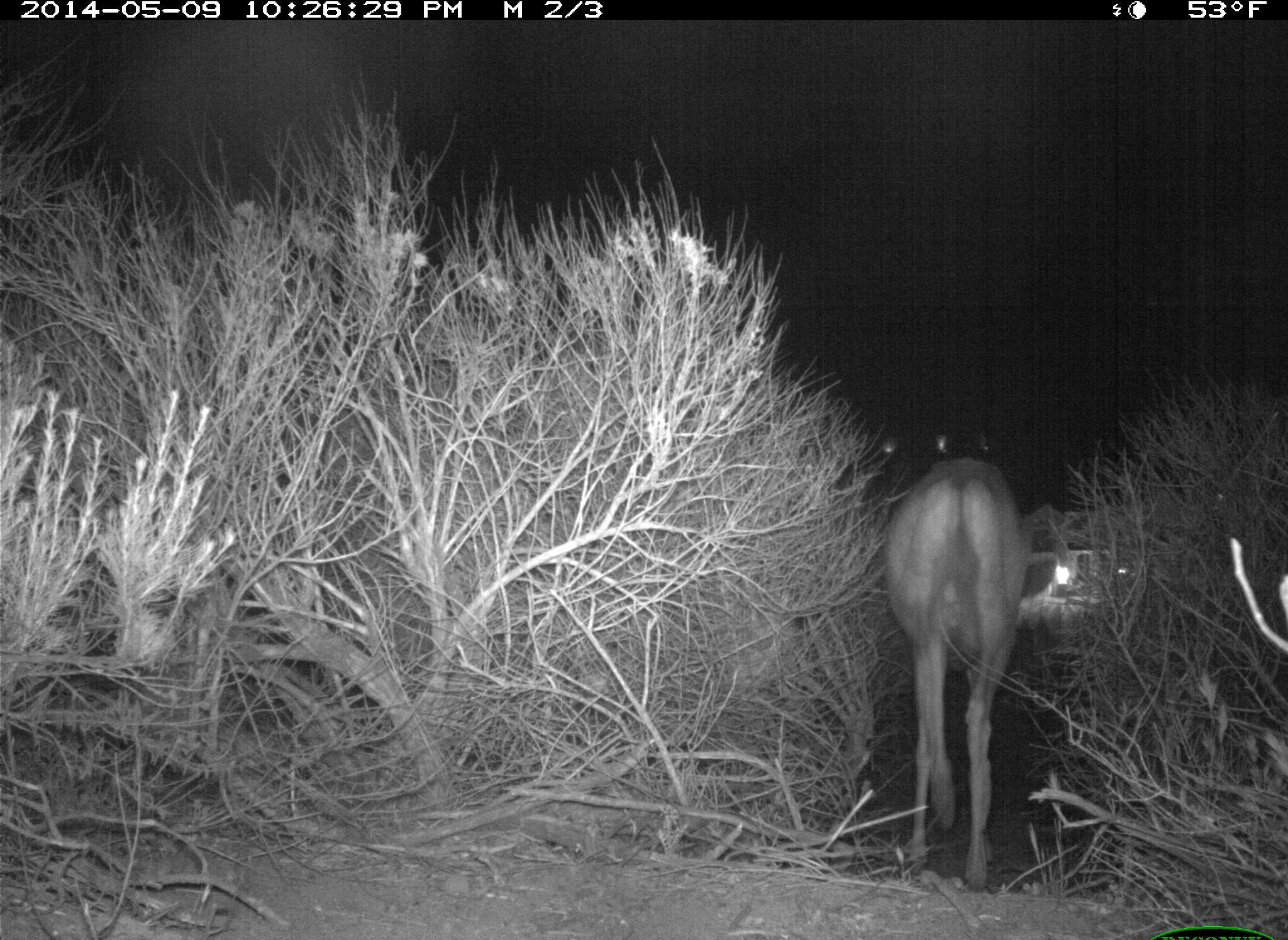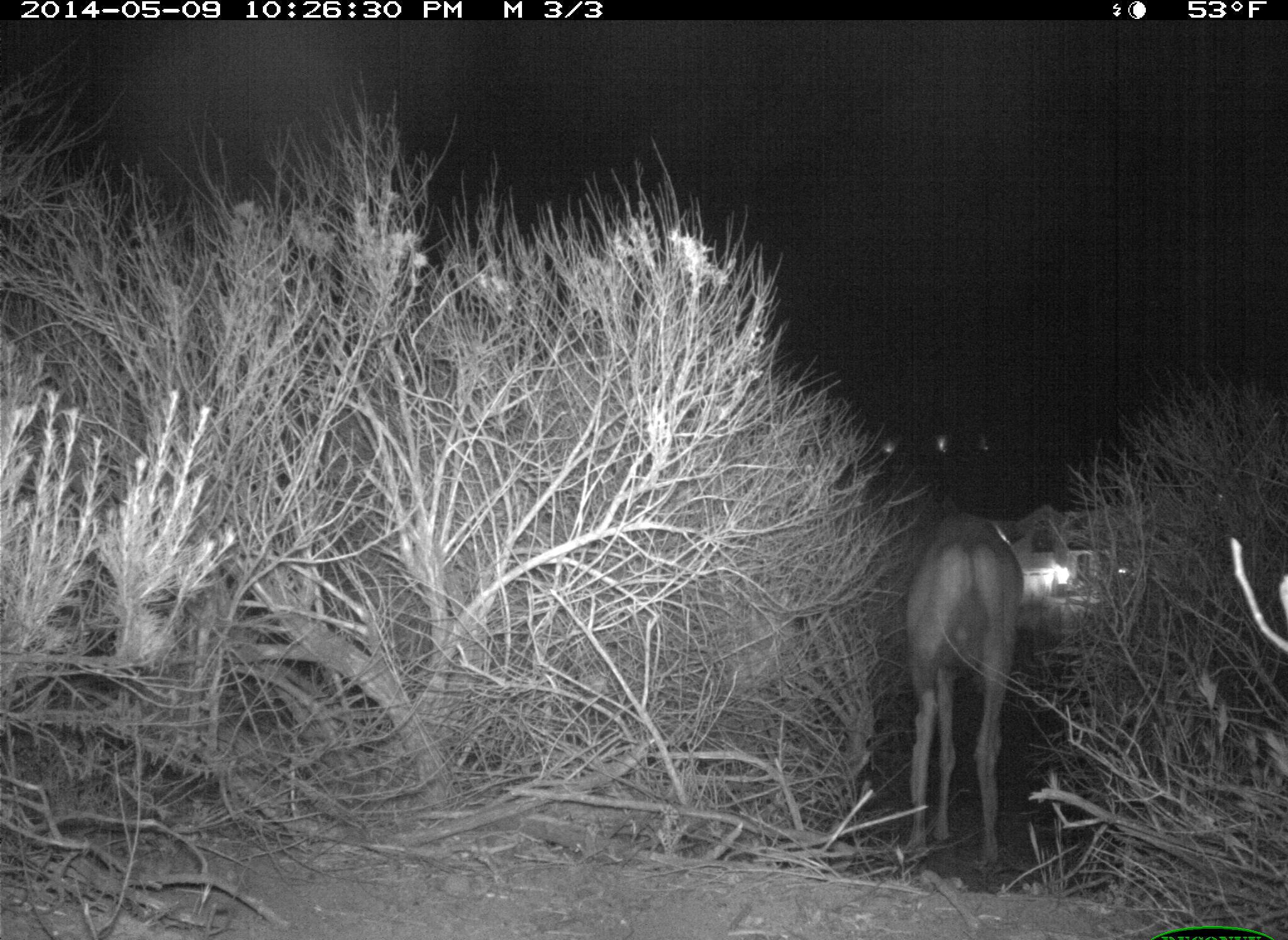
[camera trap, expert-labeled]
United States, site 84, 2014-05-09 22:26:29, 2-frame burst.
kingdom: Animalia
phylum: Chordata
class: Mammalia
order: Artiodactyla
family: Cervidae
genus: Odocoileus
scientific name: Odocoileus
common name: deer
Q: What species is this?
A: Deer (Odocoileus).